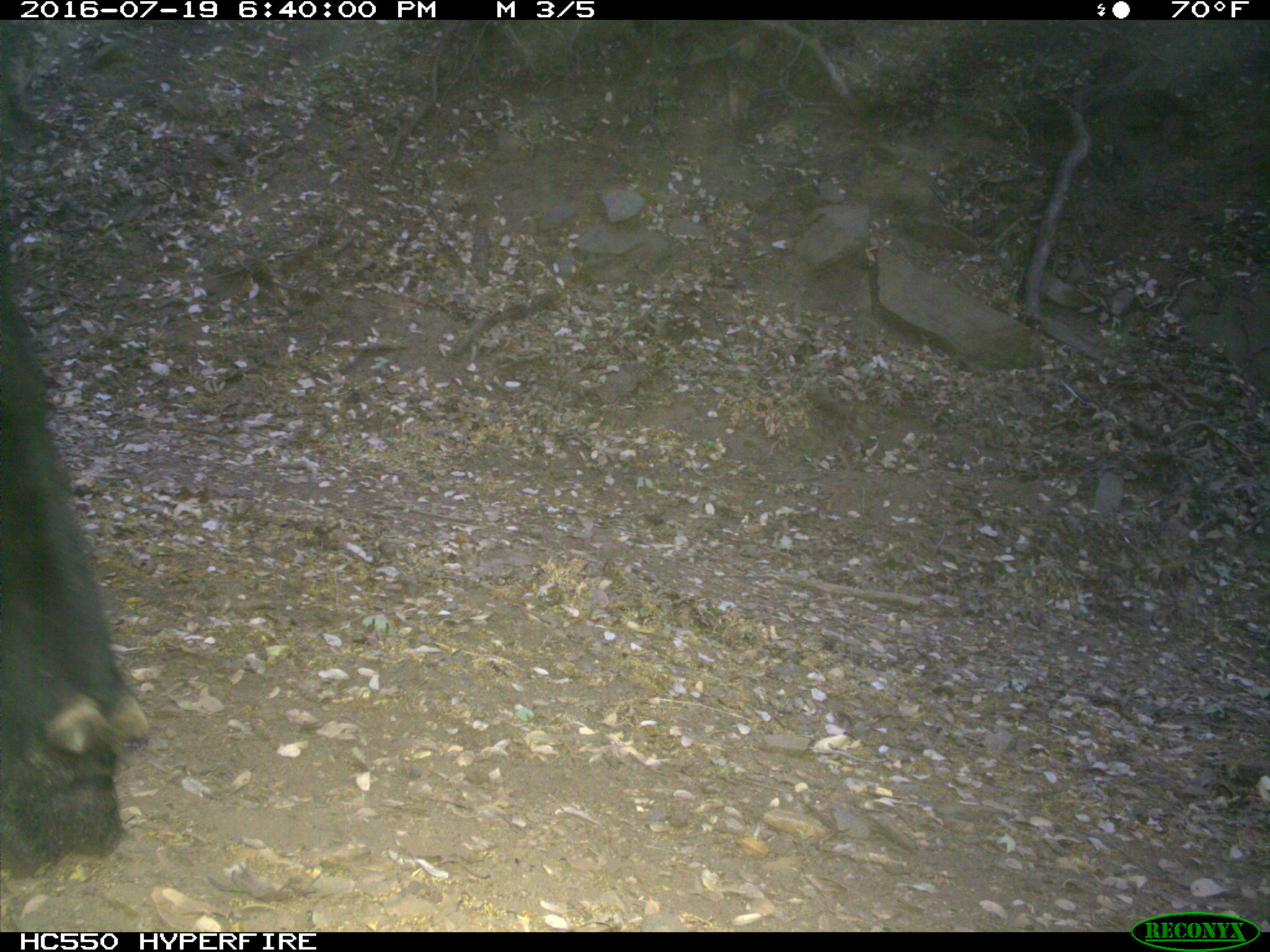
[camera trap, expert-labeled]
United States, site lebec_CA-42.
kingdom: Animalia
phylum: Chordata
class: Mammalia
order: Artiodactyla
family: Bovidae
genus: Bos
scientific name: Bos taurus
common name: domestic cow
Bos taurus (domestic cow).